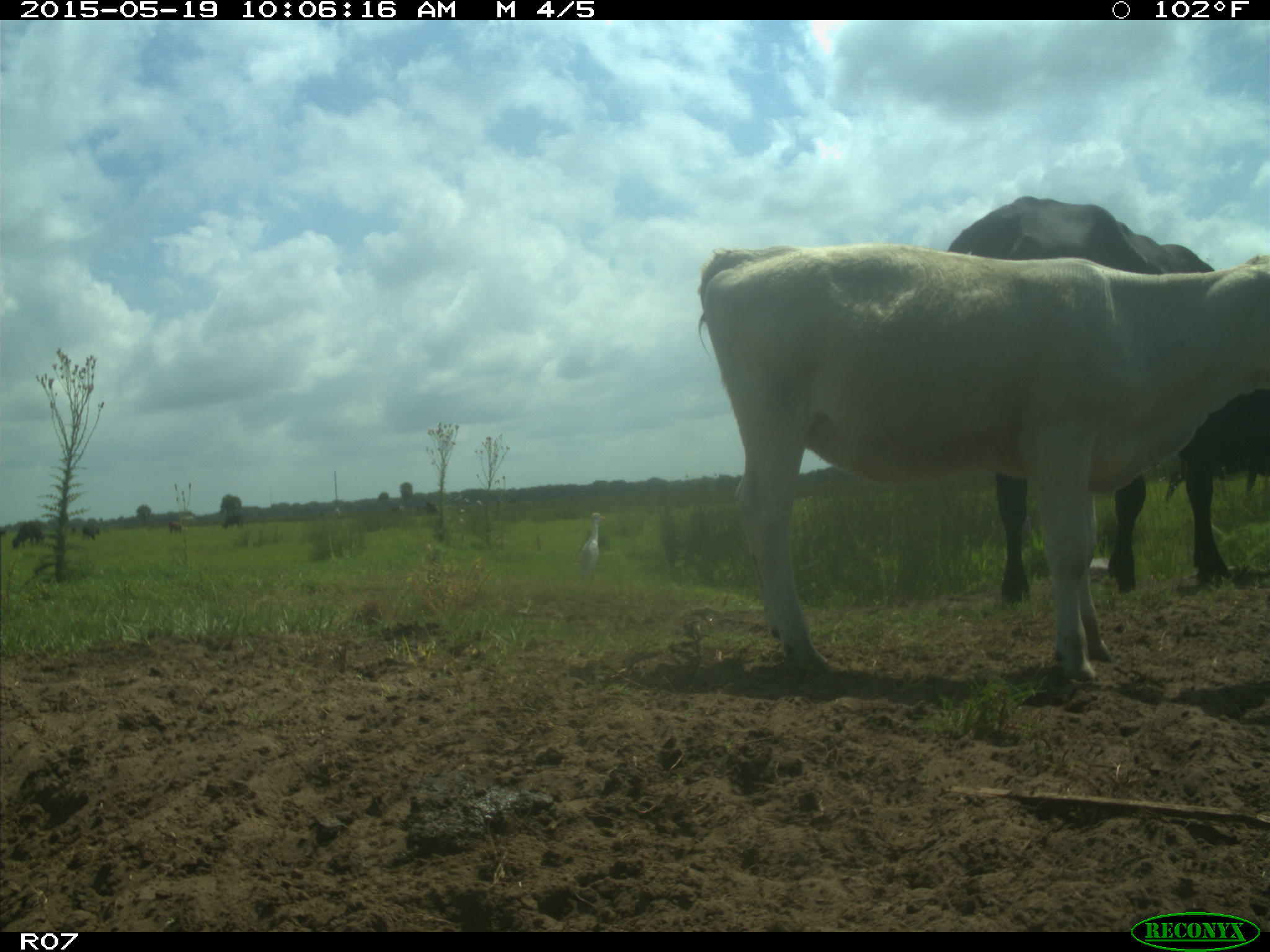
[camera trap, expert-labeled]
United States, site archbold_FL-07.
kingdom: Animalia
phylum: Chordata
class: Mammalia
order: Artiodactyla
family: Bovidae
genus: Bos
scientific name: Bos taurus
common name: domestic cow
Bos taurus (domestic cow).